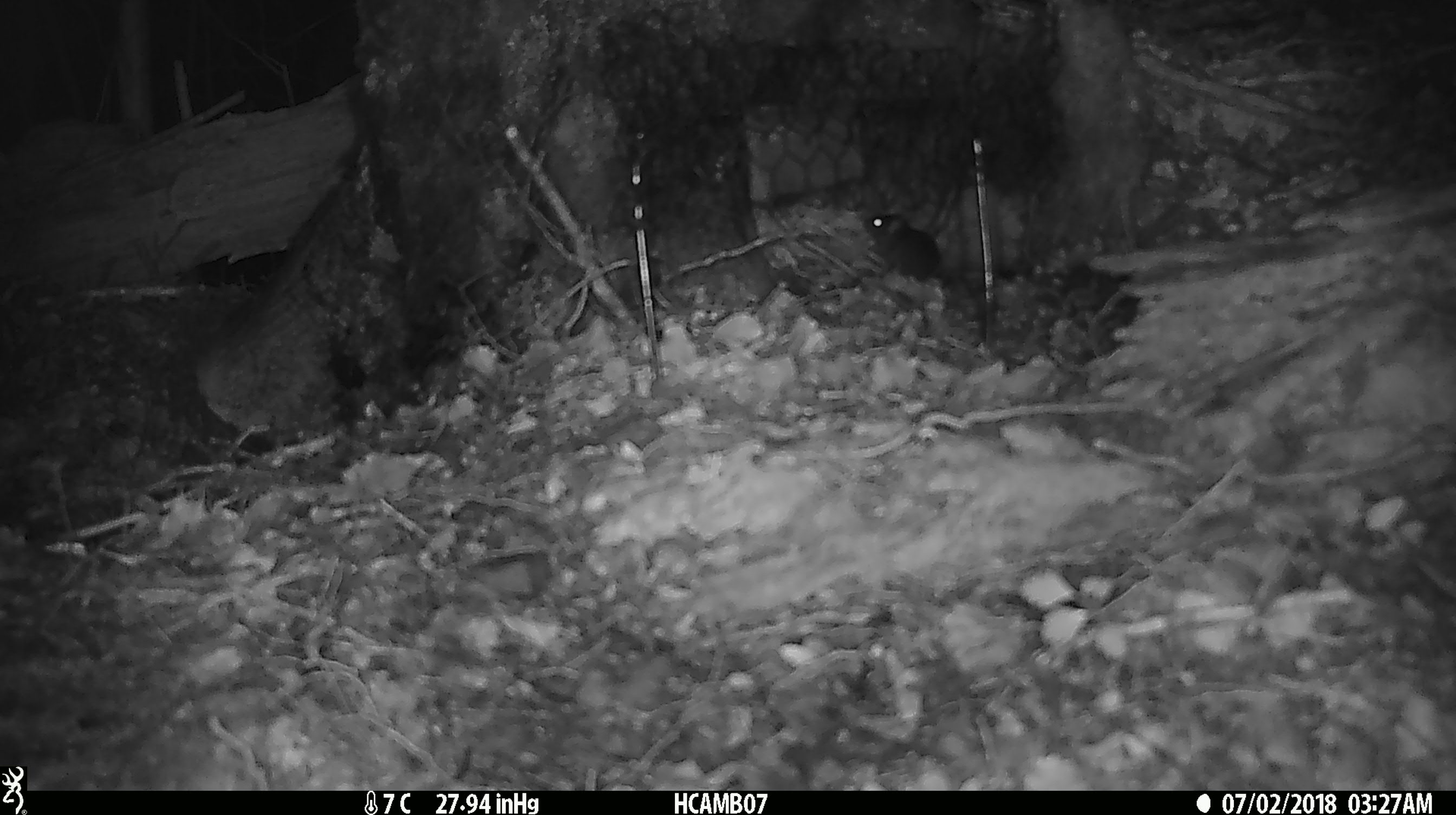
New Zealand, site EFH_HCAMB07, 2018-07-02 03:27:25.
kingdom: Animalia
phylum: Chordata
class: Mammalia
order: Rodentia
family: Muridae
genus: Mus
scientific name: Mus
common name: mouse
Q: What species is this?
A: Mouse (Mus).